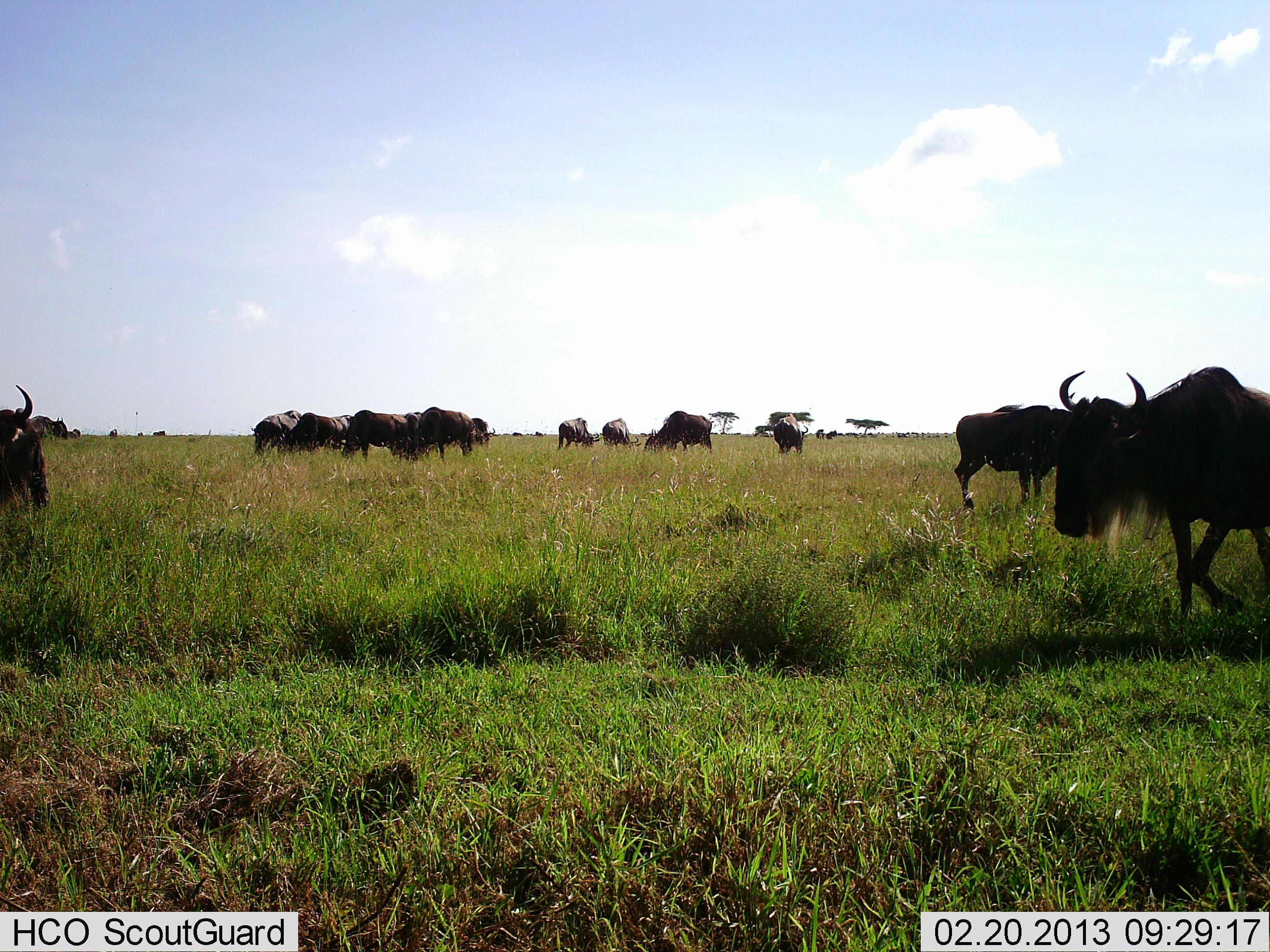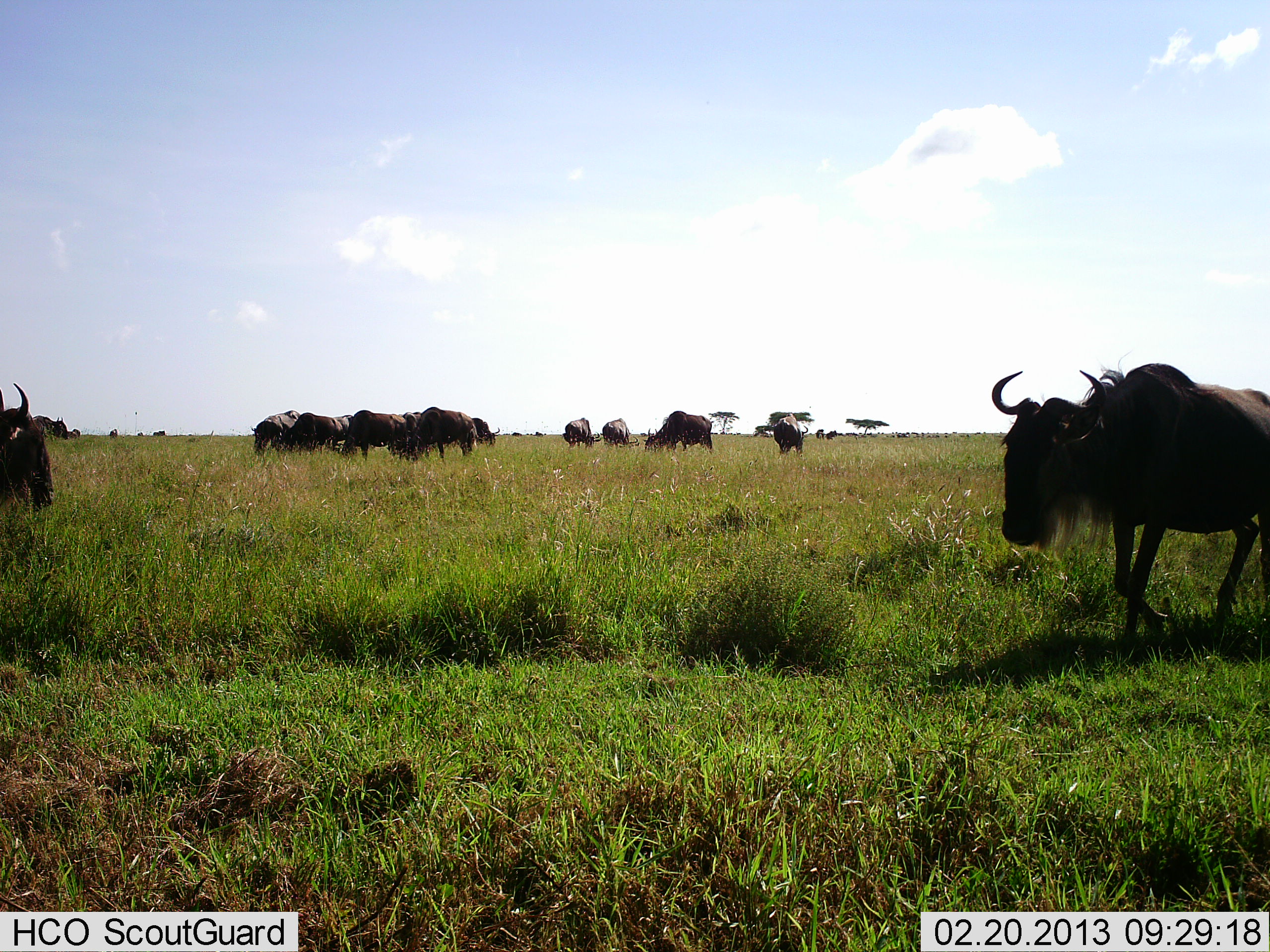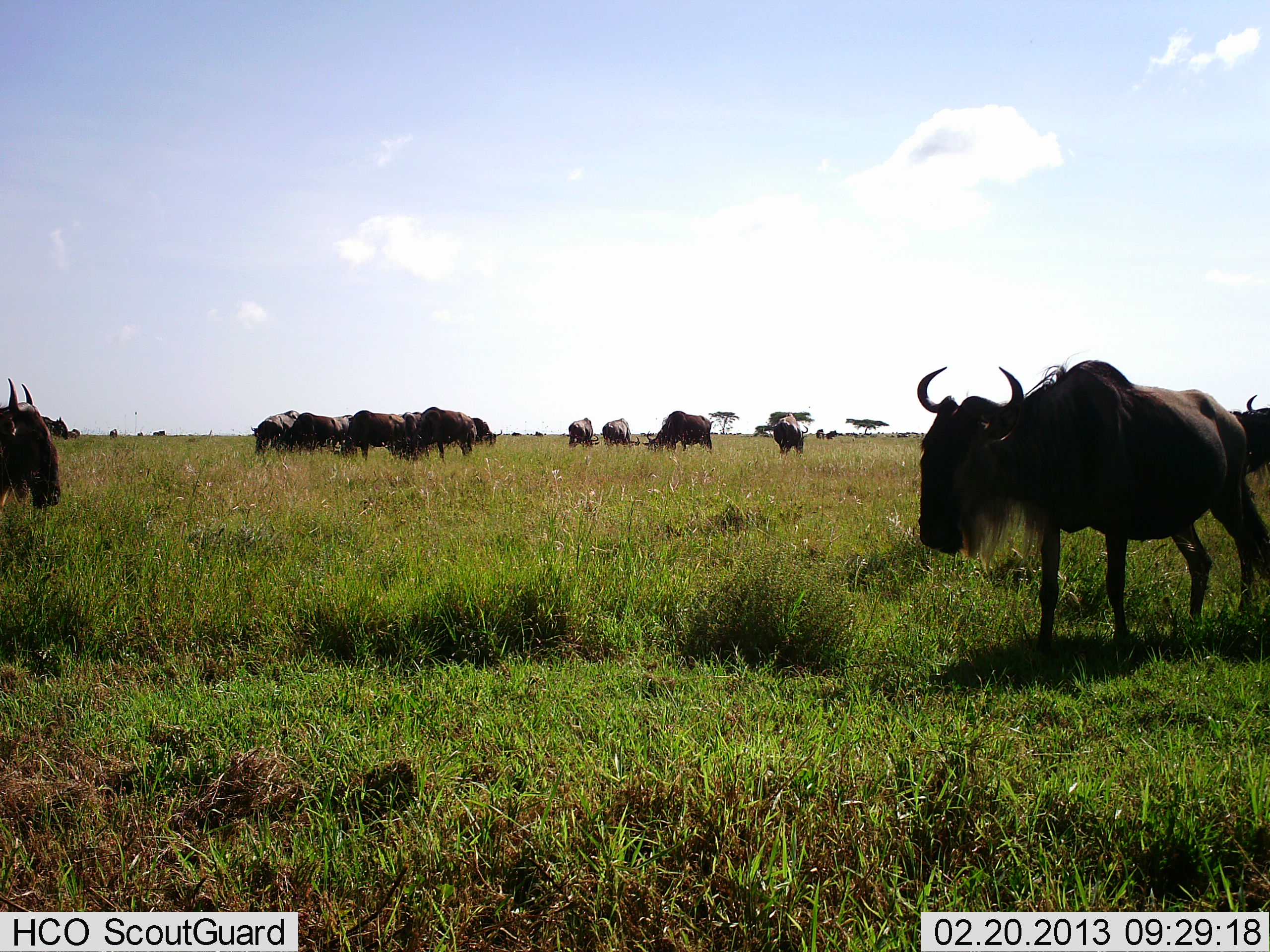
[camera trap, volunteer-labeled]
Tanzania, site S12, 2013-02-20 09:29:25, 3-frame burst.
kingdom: Animalia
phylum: Chordata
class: Mammalia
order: Artiodactyla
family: Bovidae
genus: Connochaetes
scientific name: Connochaetes taurinus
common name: blue wildebeest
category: wildebeest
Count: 11-50.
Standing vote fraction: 63%.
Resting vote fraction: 3%.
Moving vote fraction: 69%.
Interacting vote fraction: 3%.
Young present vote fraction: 0%.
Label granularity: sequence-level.